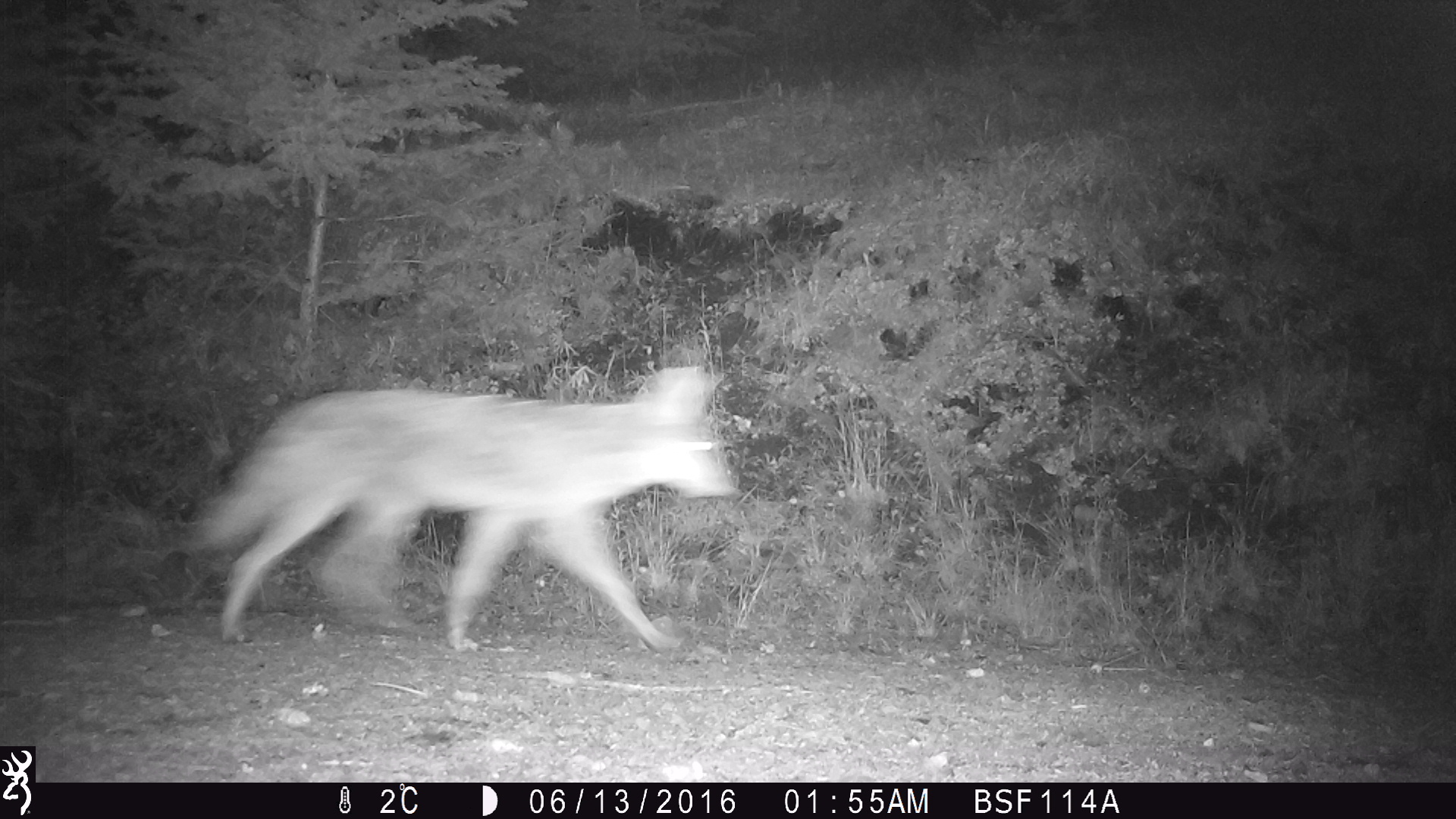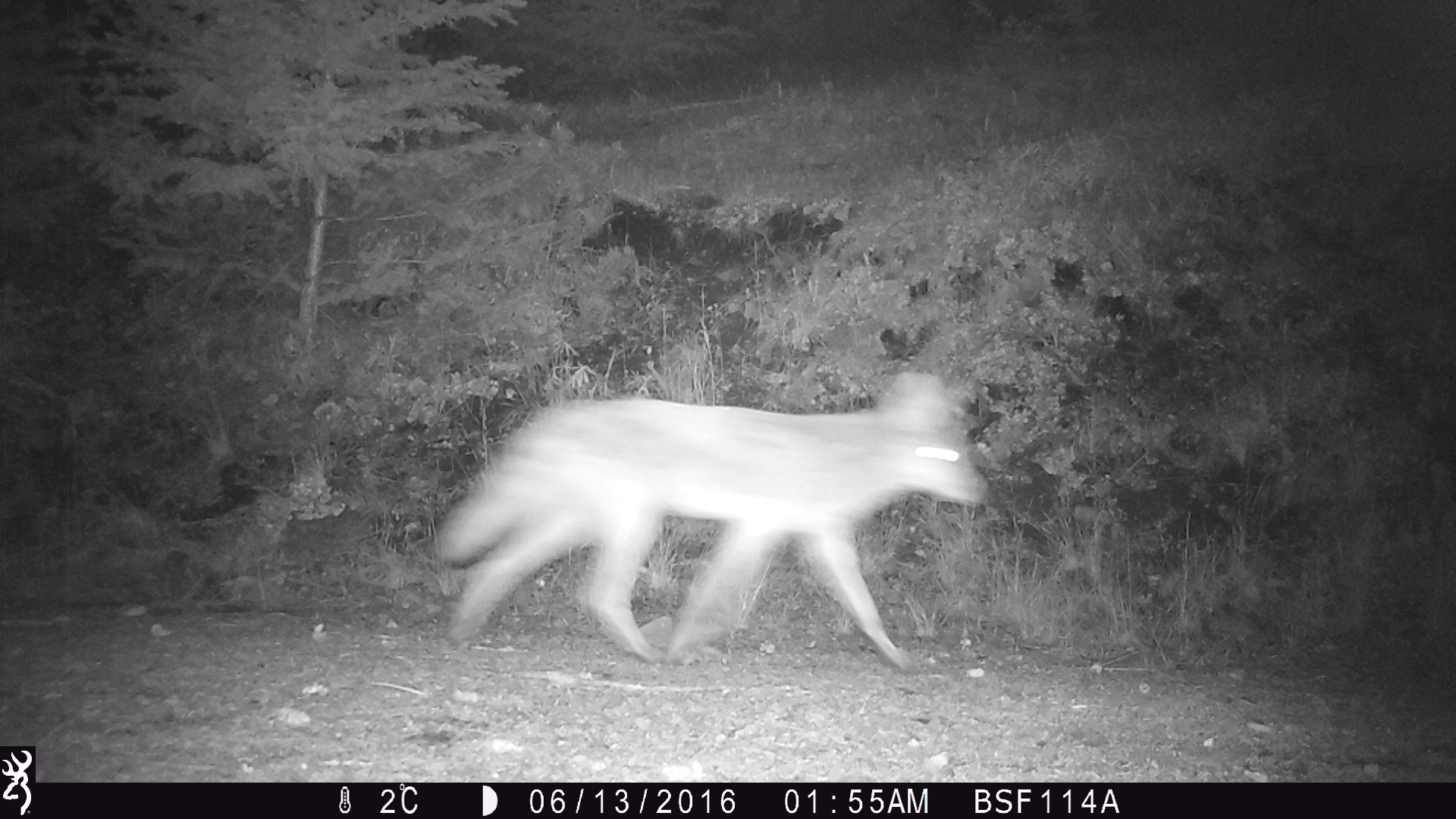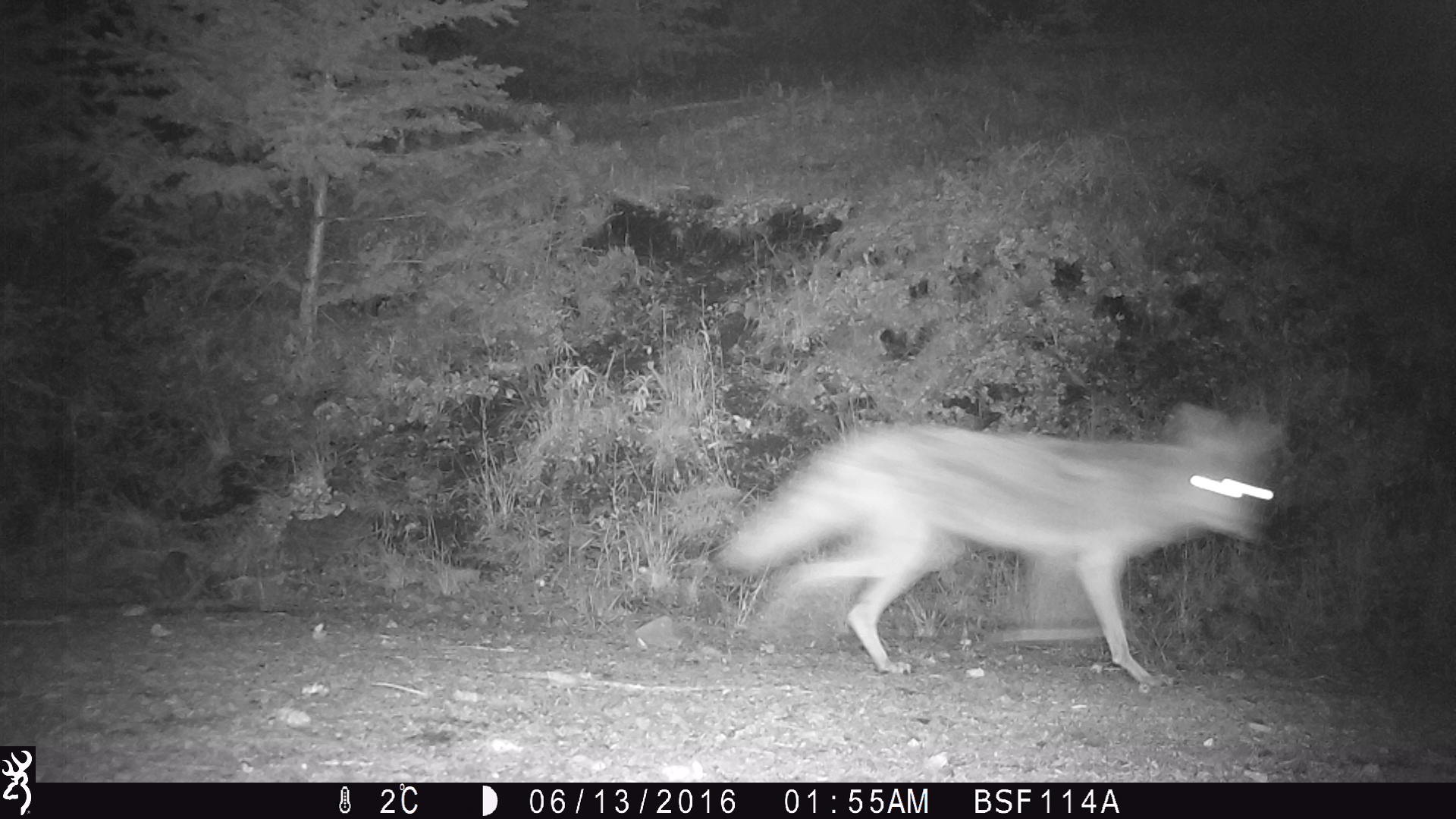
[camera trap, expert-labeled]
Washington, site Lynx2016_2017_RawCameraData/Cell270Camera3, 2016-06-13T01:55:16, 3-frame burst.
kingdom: Animalia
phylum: Chordata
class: Mammalia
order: Carnivora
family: Canidae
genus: Canis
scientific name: Canis latrans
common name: coyote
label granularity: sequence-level